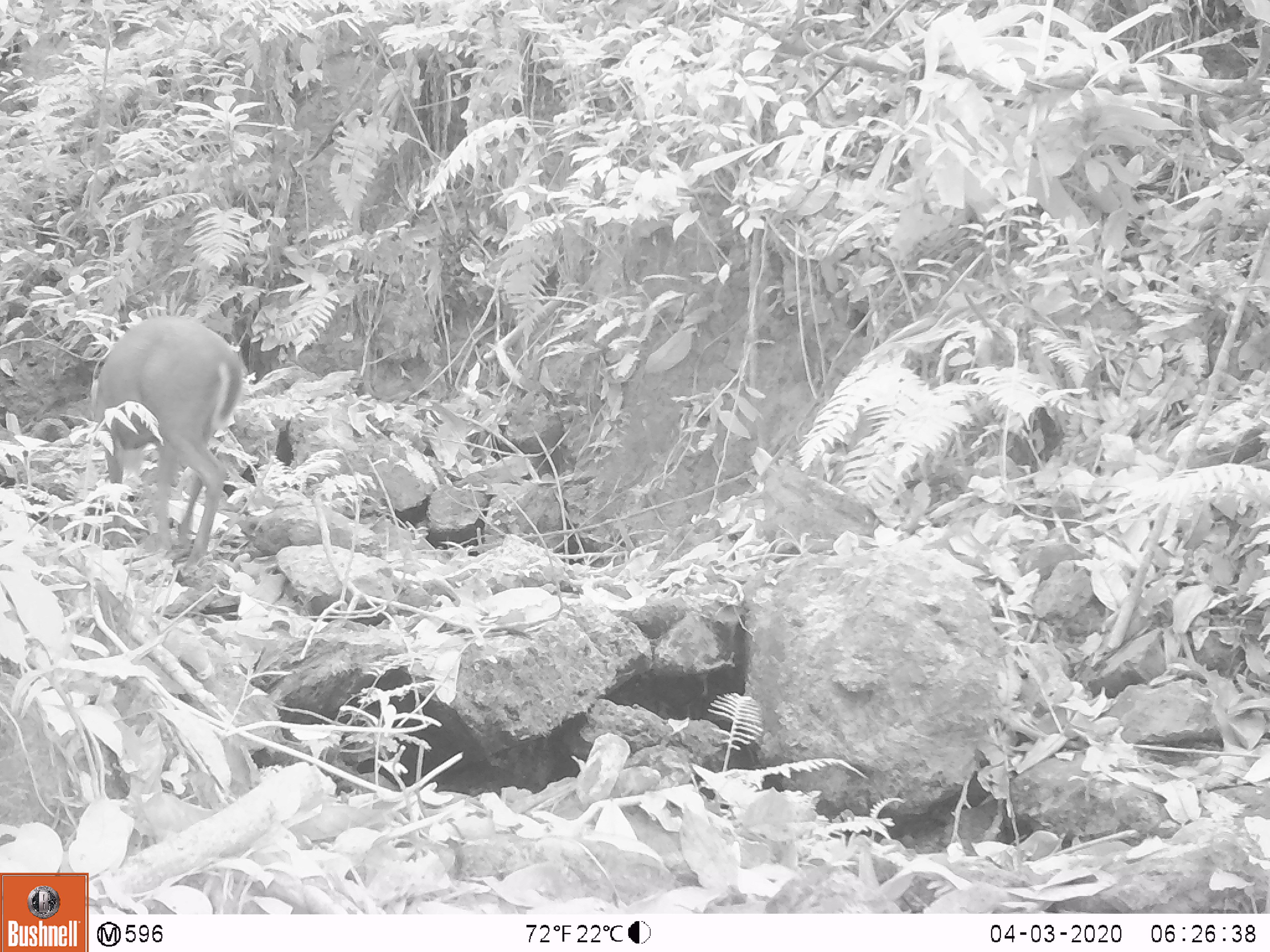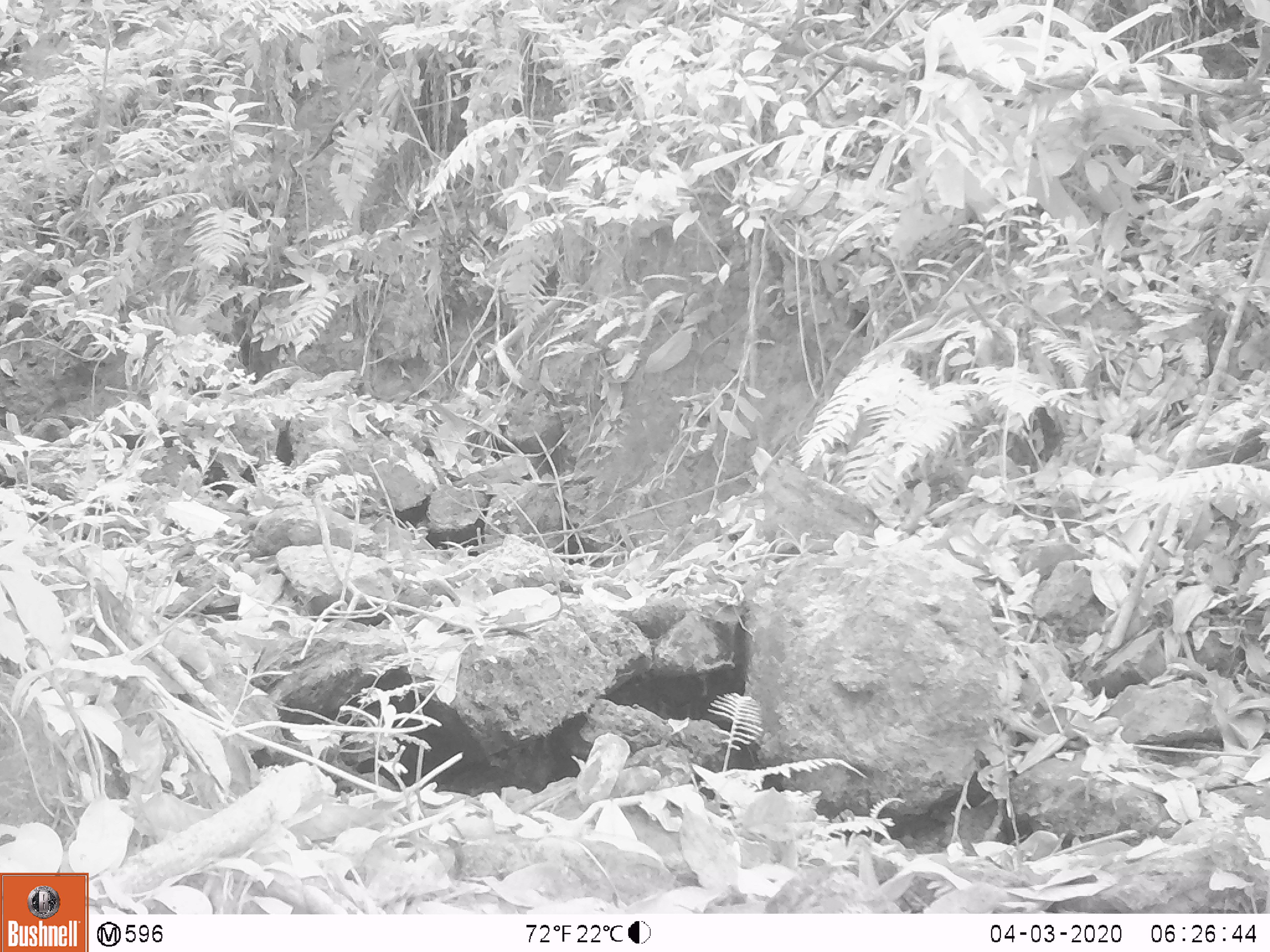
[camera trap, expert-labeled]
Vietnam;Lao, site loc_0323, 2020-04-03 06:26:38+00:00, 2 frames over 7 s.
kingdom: Animalia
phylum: Chordata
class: Mammalia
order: Artiodactyla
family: Cervidae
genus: Muntiacus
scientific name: Muntiacus rooseveltorum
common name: roosevelt's muntjac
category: roosevelts muntjac group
Roosevelts muntjac group (roosevelt's muntjac) (Muntiacus rooseveltorum). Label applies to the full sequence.